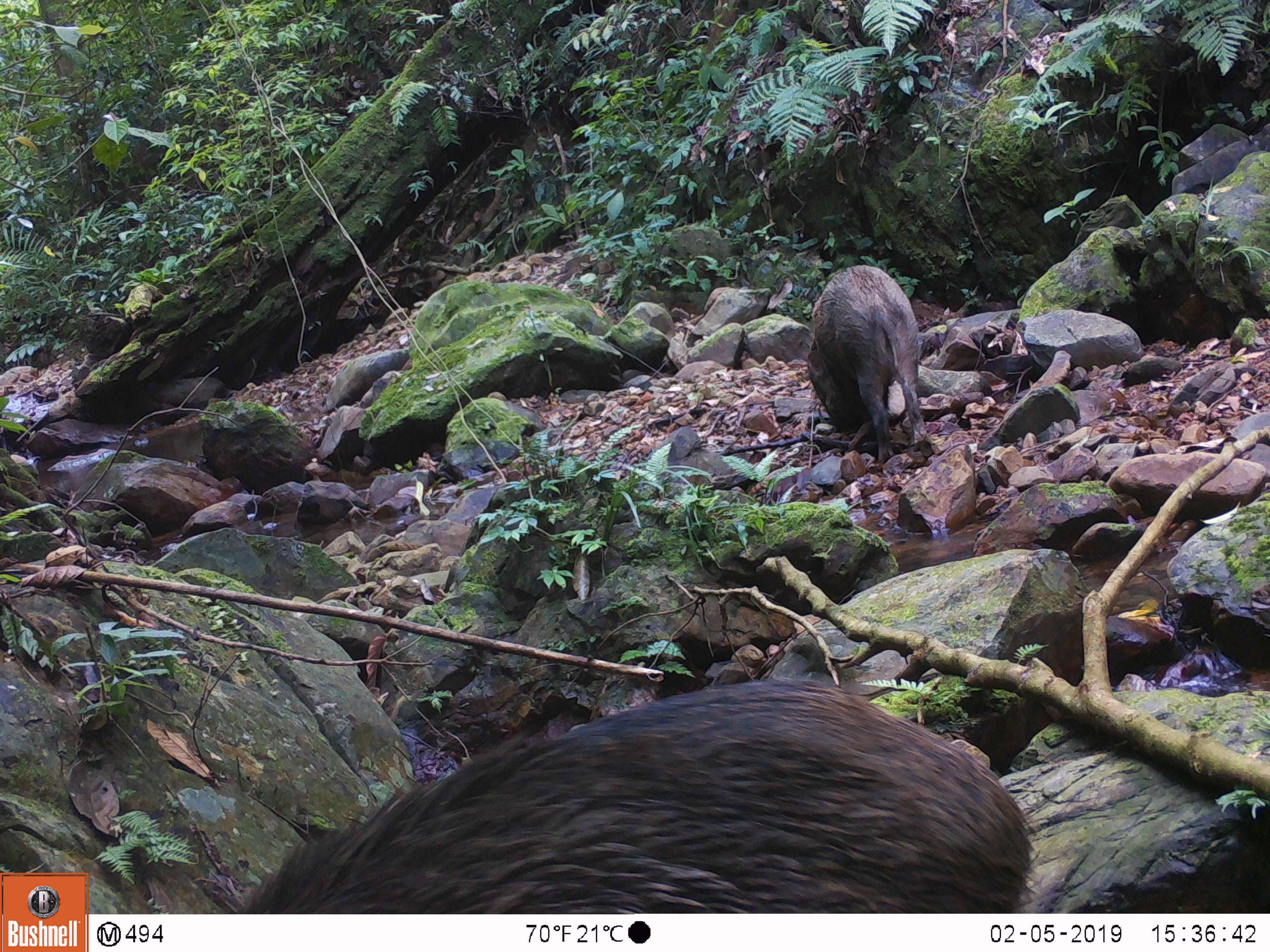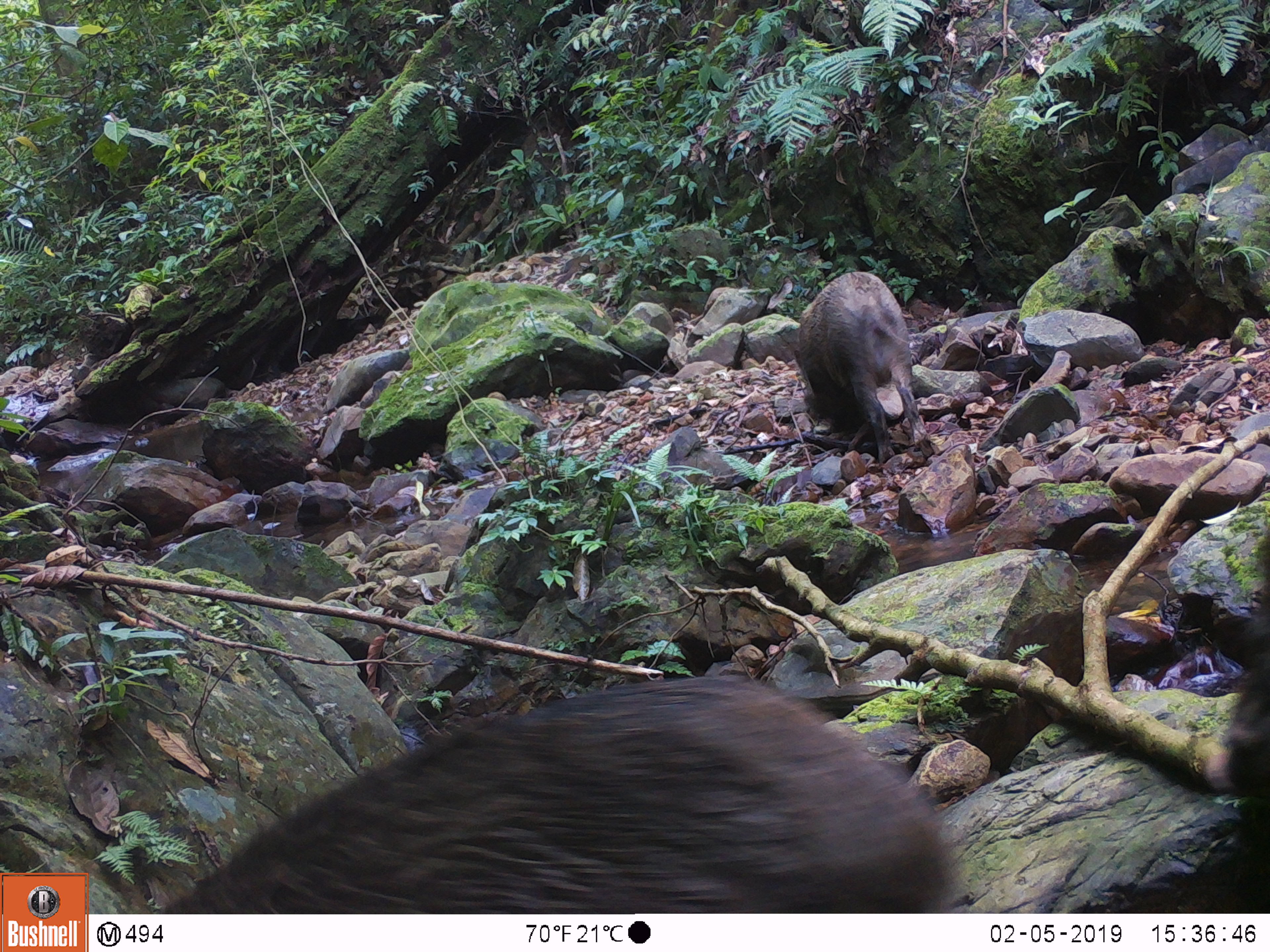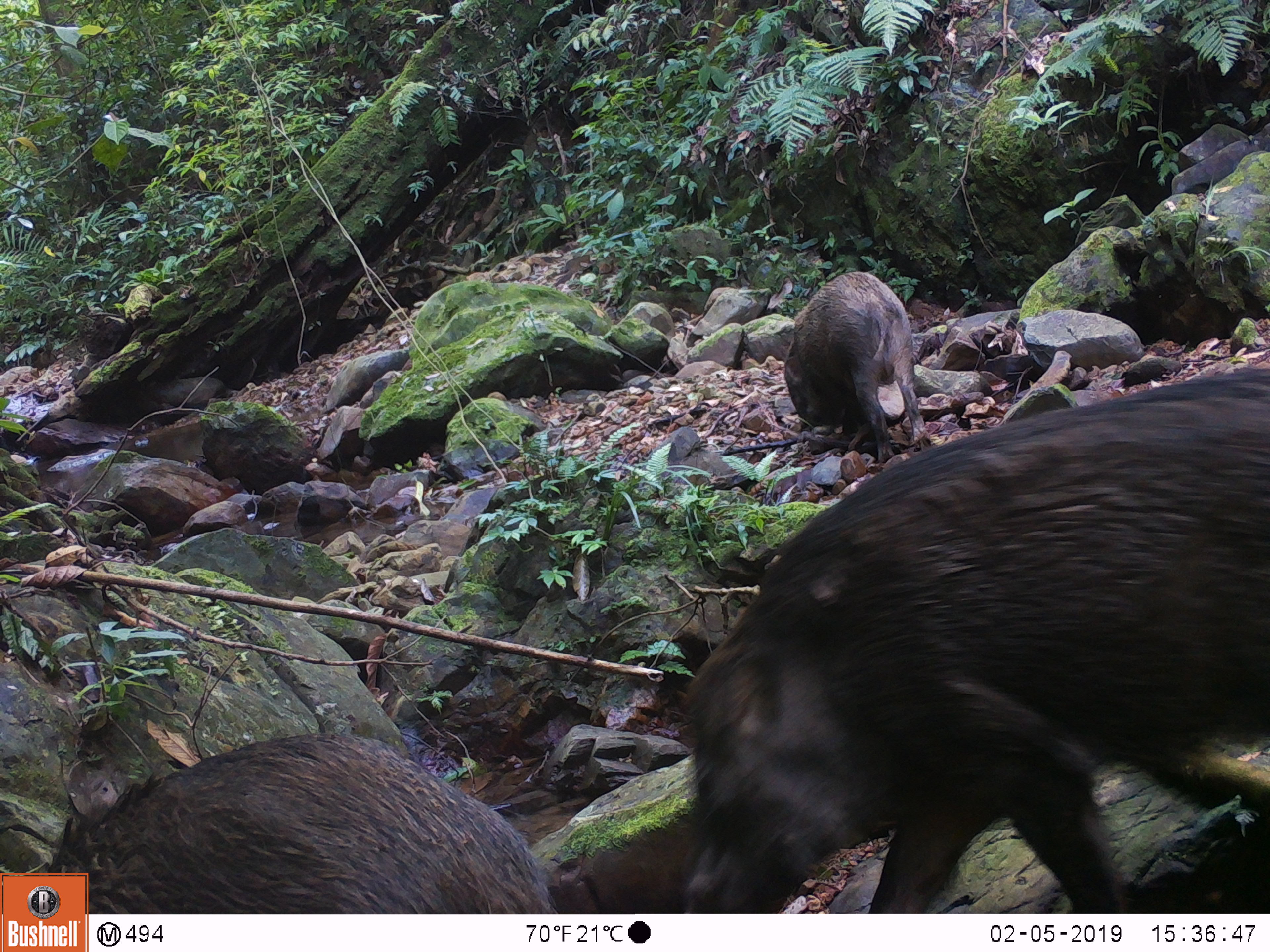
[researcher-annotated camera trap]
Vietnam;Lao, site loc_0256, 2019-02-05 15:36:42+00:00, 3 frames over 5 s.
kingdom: Animalia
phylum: Chordata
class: Mammalia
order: Artiodactyla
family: Suidae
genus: Sus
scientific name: Sus scrofa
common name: eurasian wild pig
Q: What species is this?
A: Eurasian wild pig (Sus scrofa).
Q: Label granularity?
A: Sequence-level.